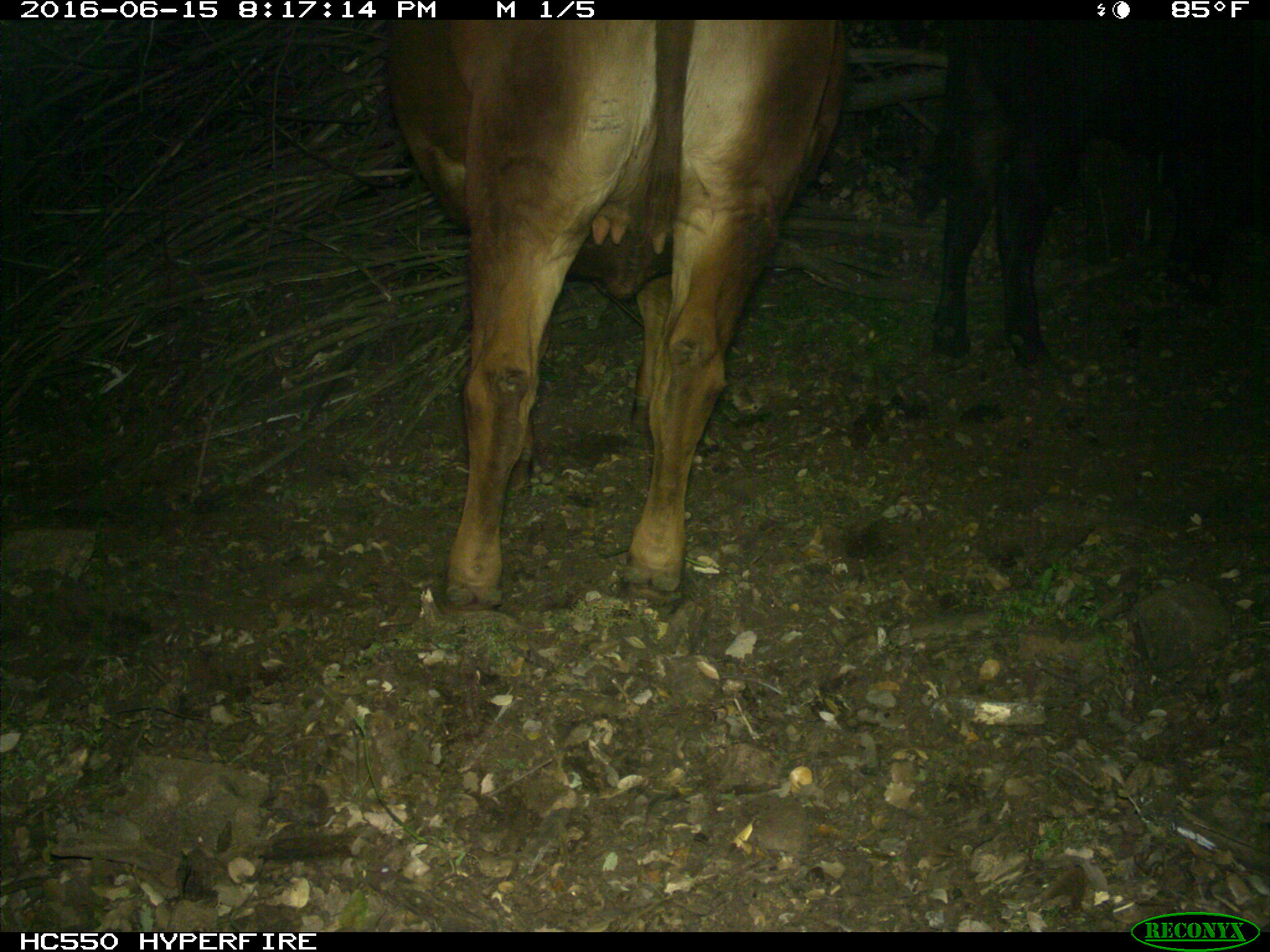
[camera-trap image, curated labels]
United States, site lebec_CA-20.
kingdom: Animalia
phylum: Chordata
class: Mammalia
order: Artiodactyla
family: Bovidae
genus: Bos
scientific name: Bos taurus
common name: domestic cow